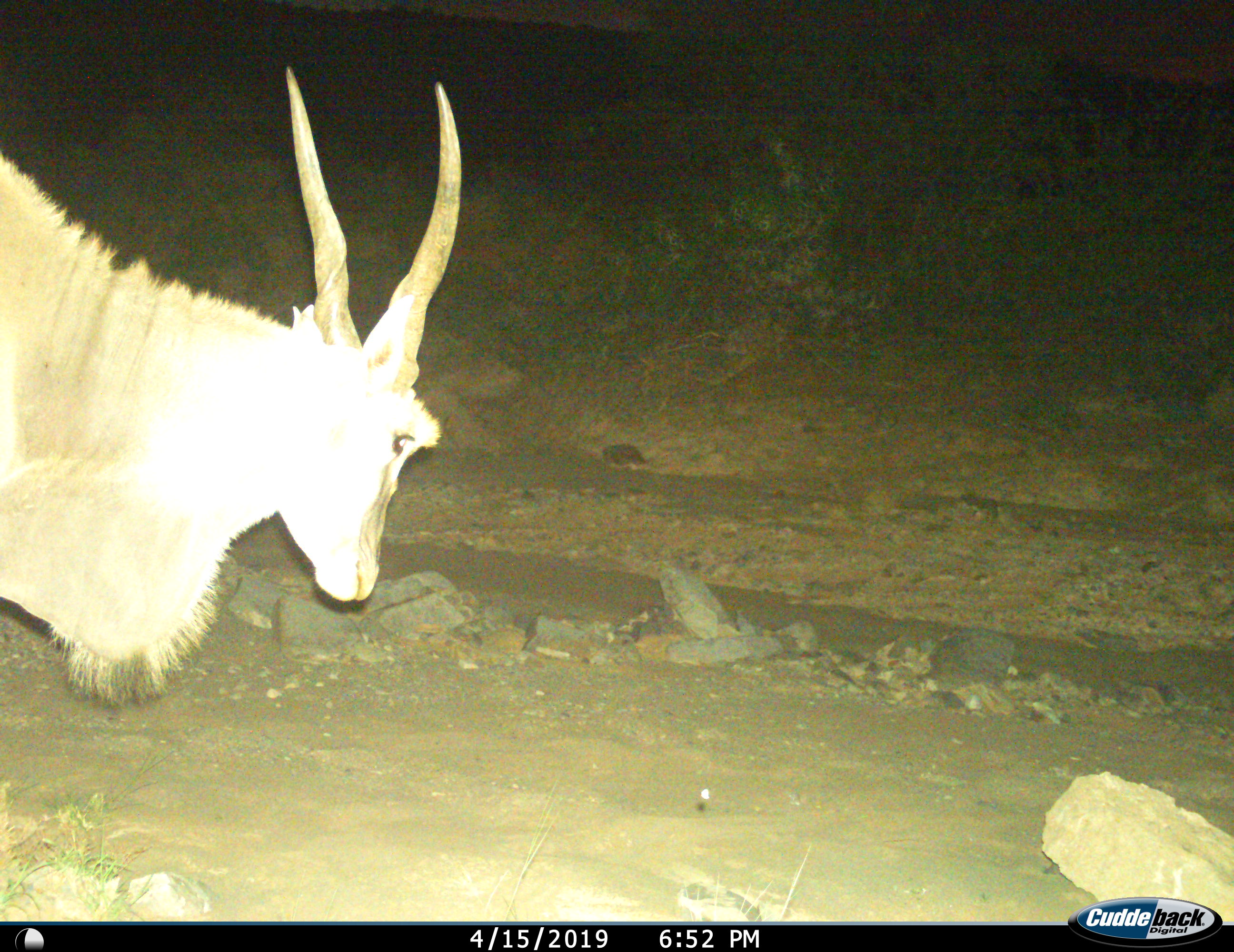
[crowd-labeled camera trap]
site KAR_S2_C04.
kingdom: Animalia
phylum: Chordata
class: Mammalia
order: Artiodactyla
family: Bovidae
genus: Tragelaphus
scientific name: Tragelaphus oryx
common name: eland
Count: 1.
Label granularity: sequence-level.